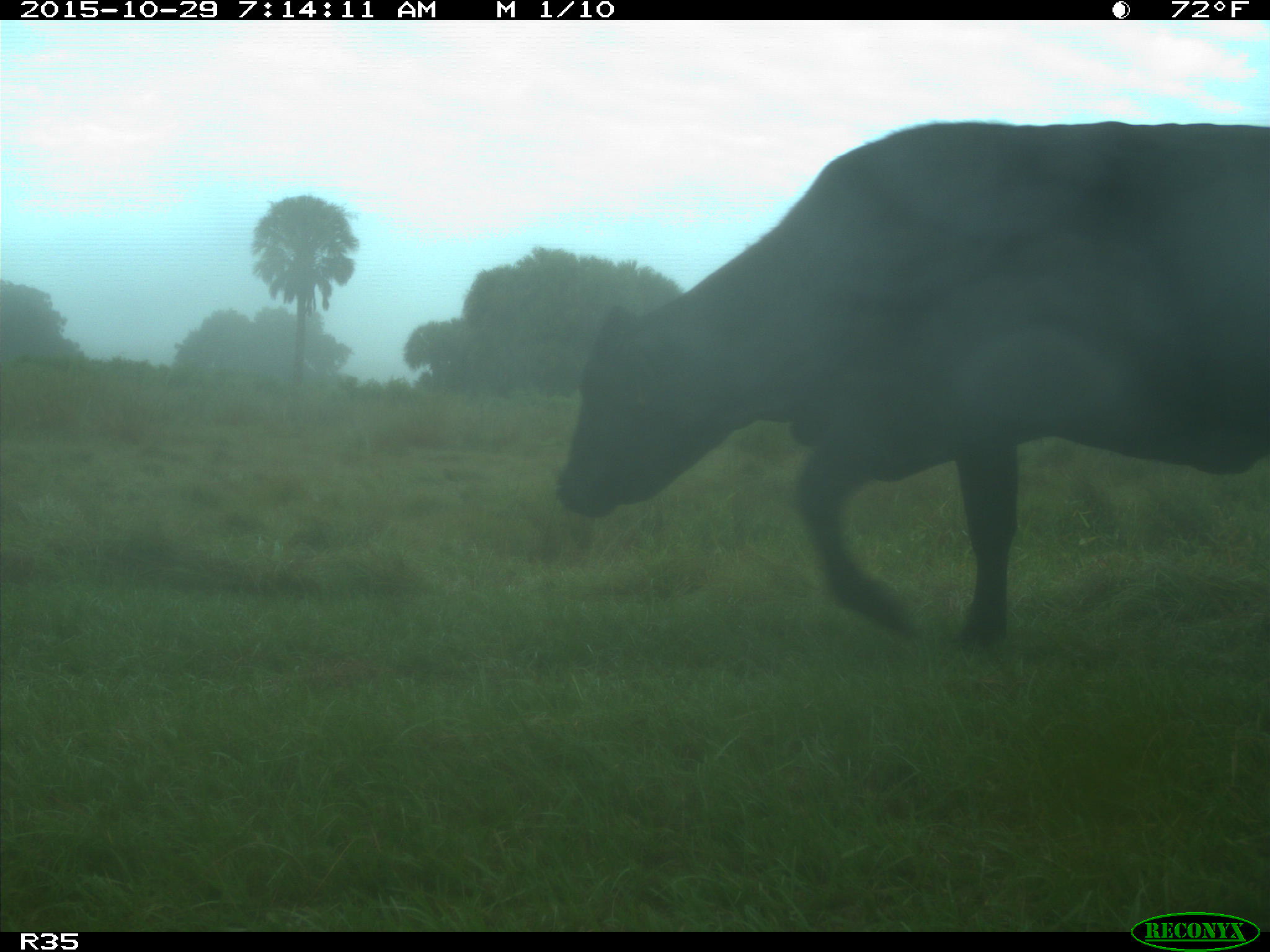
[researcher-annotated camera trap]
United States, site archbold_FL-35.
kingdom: Animalia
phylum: Chordata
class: Mammalia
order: Artiodactyla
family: Bovidae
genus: Bos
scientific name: Bos taurus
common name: domestic cow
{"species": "Bos taurus (domestic cow)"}